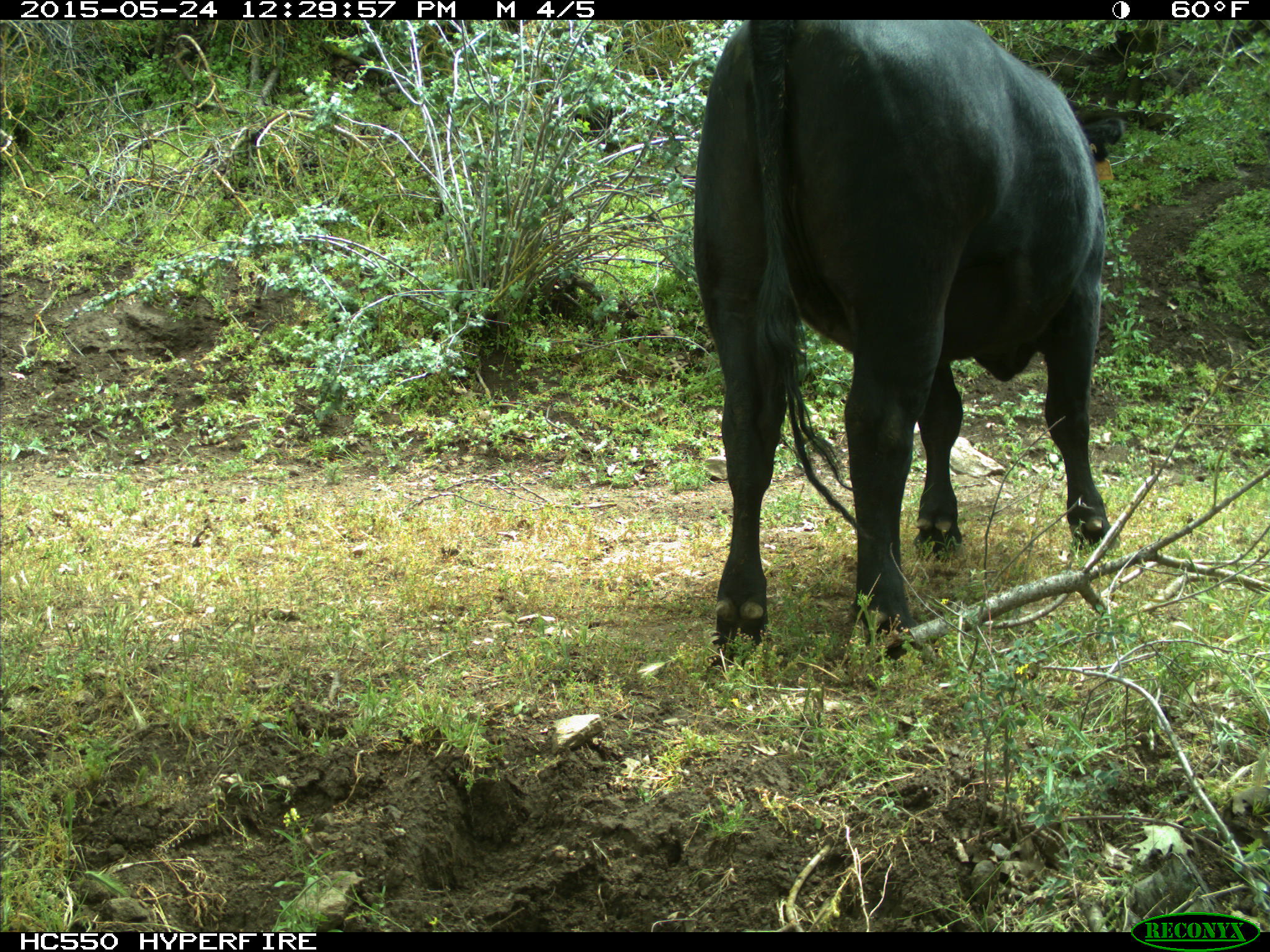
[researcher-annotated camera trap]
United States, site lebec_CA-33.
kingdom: Animalia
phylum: Chordata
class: Mammalia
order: Artiodactyla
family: Bovidae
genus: Bos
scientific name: Bos taurus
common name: domestic cow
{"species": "Bos taurus (domestic cow)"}